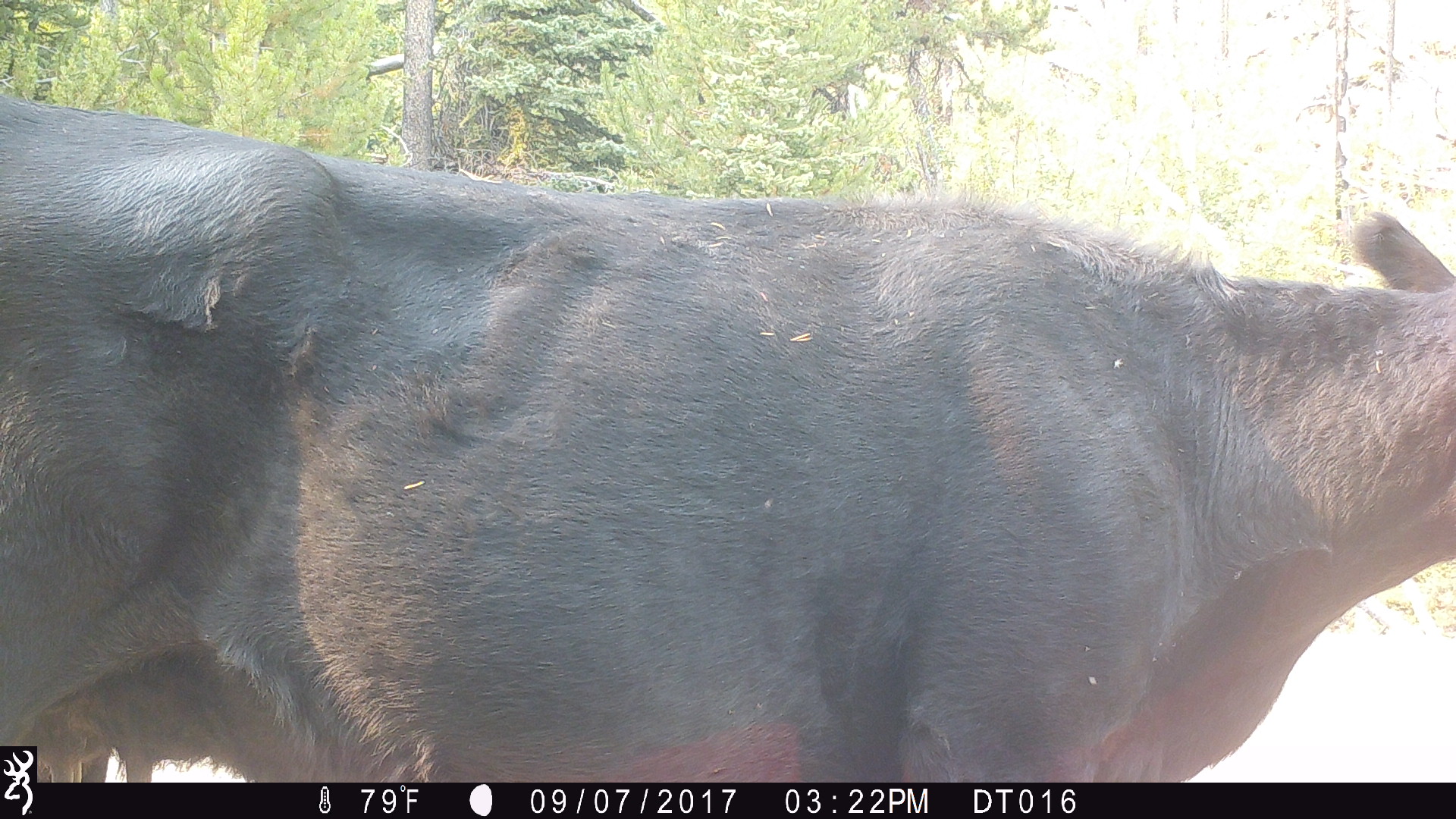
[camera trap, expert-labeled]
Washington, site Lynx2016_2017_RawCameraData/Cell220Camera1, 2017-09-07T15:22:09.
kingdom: Animalia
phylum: Chordata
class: Mammalia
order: Artiodactyla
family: Bovidae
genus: Bos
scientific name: Bos taurus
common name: domestic cattle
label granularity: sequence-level